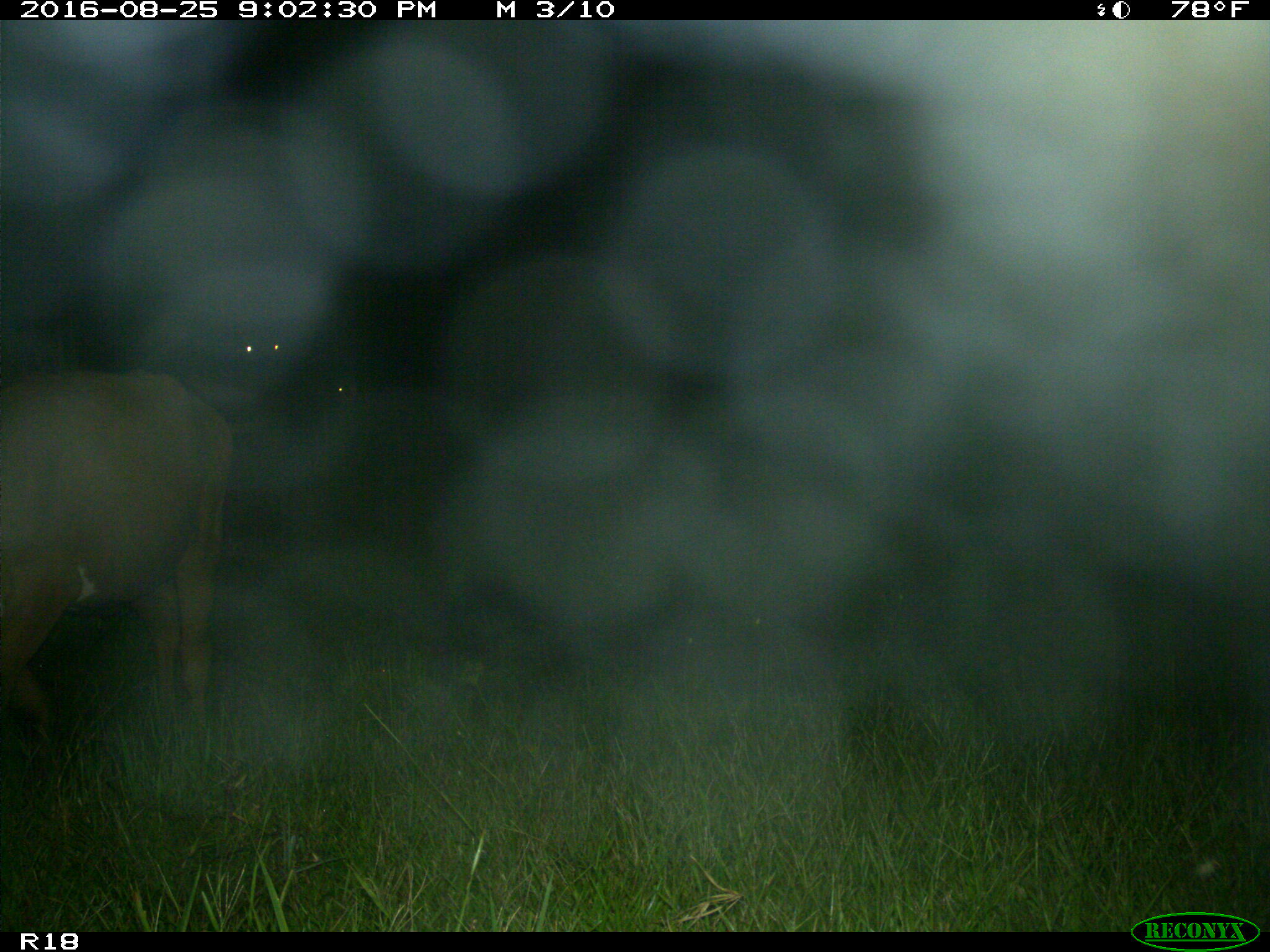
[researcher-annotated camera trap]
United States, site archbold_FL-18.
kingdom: Animalia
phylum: Chordata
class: Mammalia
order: Artiodactyla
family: Bovidae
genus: Bos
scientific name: Bos taurus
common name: domestic cow